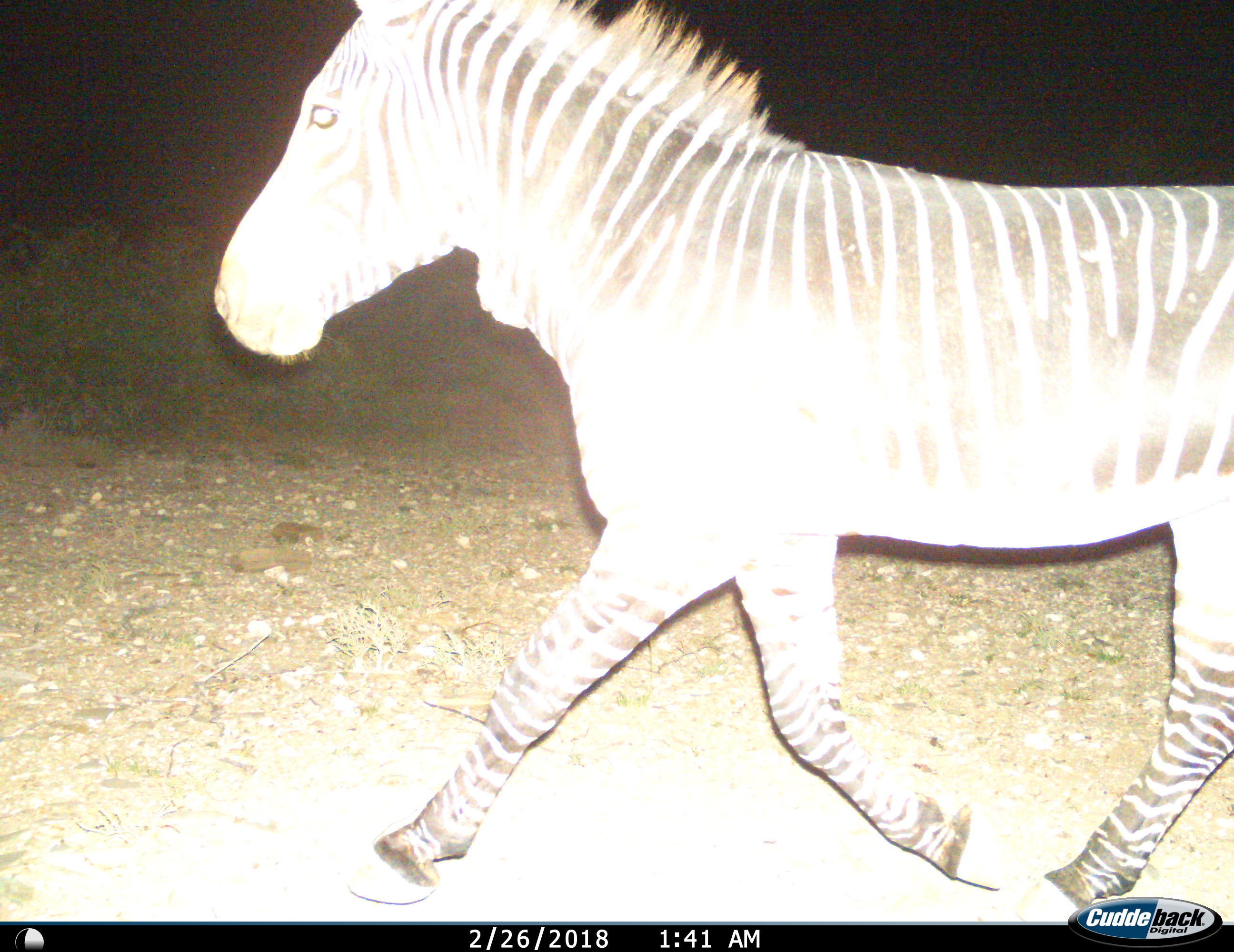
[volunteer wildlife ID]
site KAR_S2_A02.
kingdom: Animalia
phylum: Chordata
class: Mammalia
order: Perissodactyla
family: Equidae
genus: Equus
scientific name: Equus zebra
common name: mountain zebra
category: zebramountain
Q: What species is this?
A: Zebramountain (mountain zebra) (Equus zebra).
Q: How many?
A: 1.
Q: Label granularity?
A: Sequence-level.